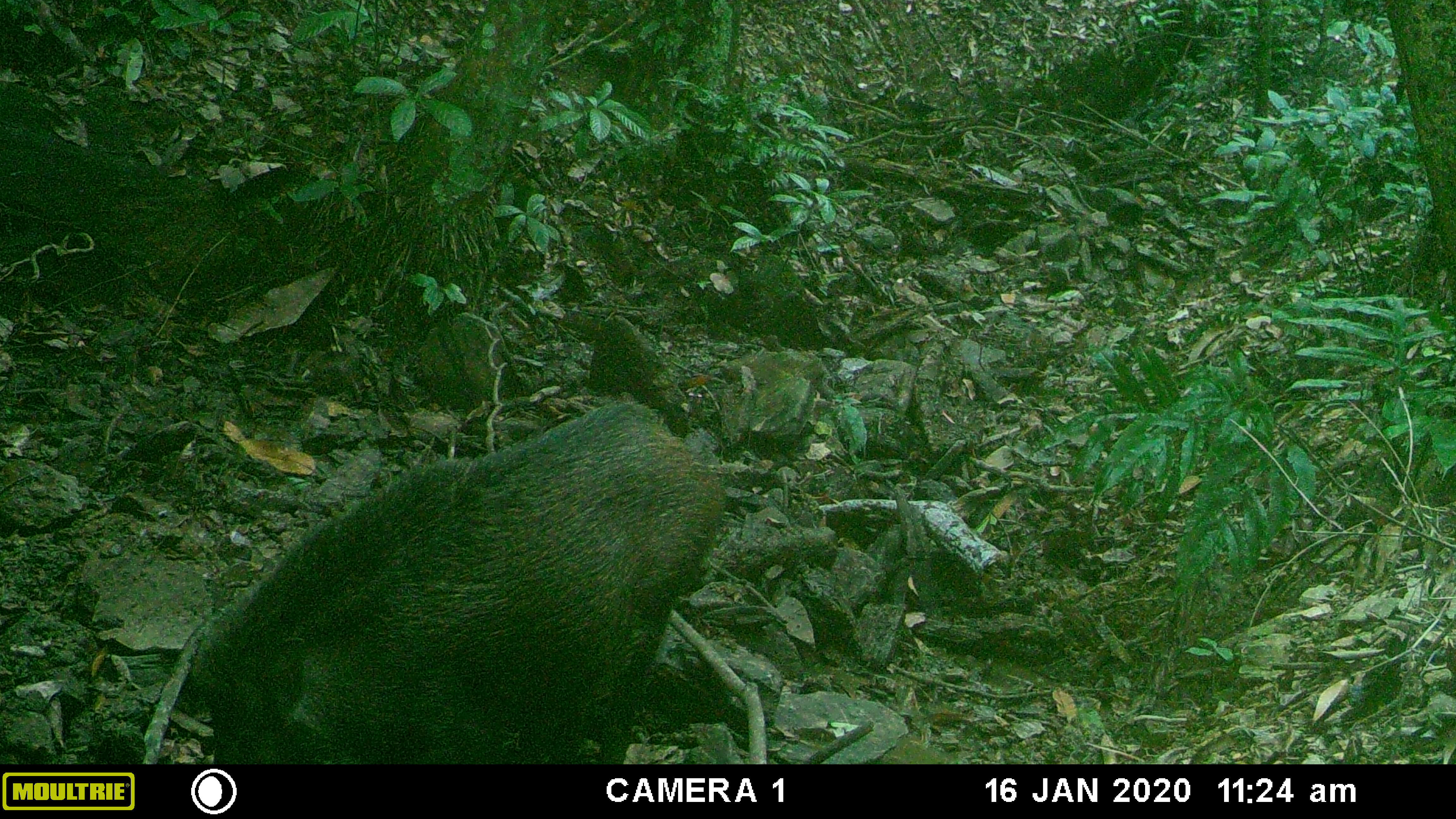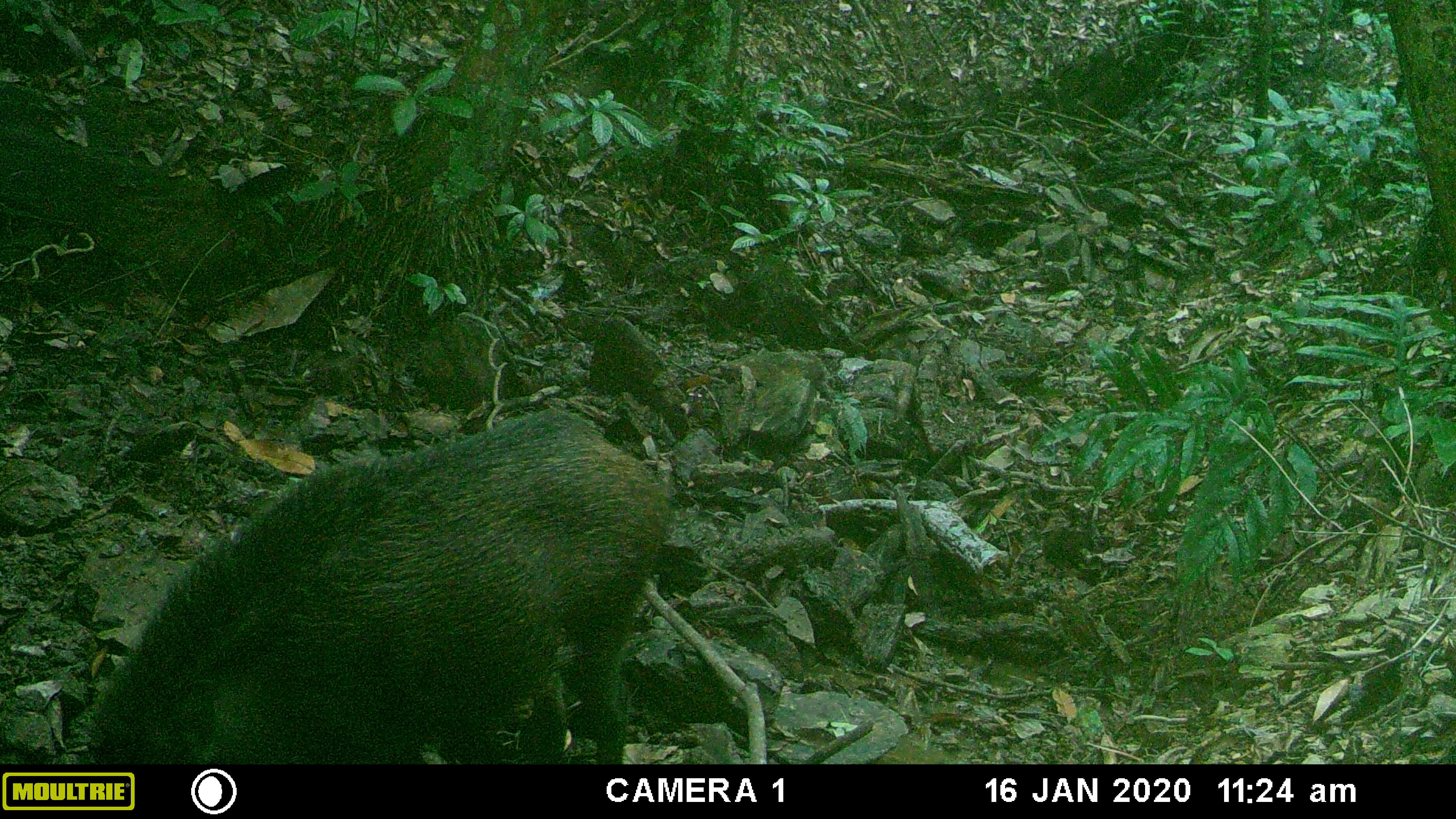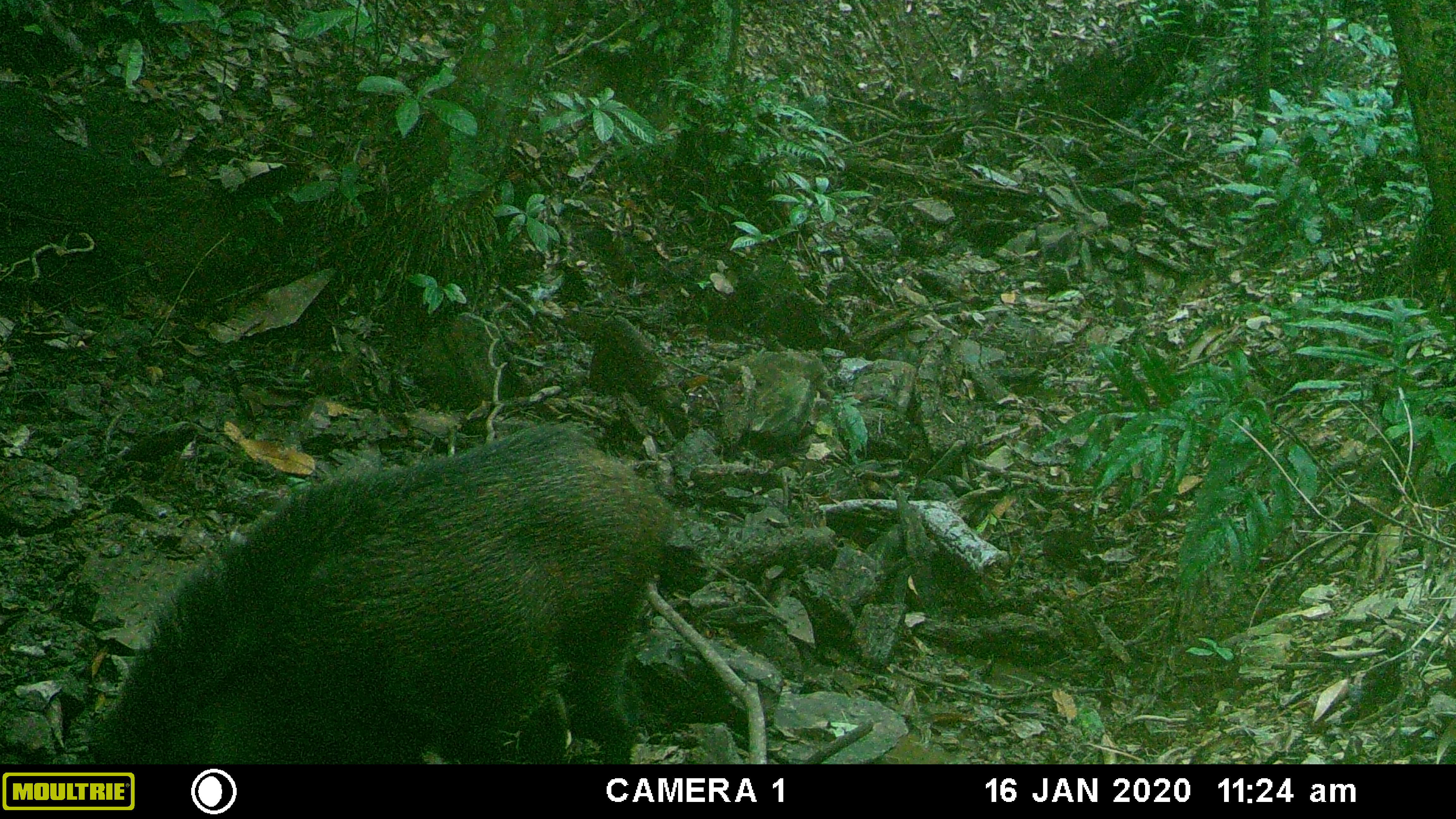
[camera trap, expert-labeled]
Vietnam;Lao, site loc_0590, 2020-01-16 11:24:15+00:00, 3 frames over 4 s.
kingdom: Animalia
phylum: Chordata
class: Mammalia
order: Artiodactyla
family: Suidae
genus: Sus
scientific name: Sus scrofa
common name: eurasian wild pig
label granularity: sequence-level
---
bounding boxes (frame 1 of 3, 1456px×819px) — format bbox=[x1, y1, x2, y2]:
eurasian wild pig: bbox=[188, 397, 725, 767]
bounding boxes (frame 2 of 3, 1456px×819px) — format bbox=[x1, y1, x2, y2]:
eurasian wild pig: bbox=[88, 401, 670, 761]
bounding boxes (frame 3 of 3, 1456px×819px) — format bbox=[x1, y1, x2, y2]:
eurasian wild pig: bbox=[88, 419, 670, 761]